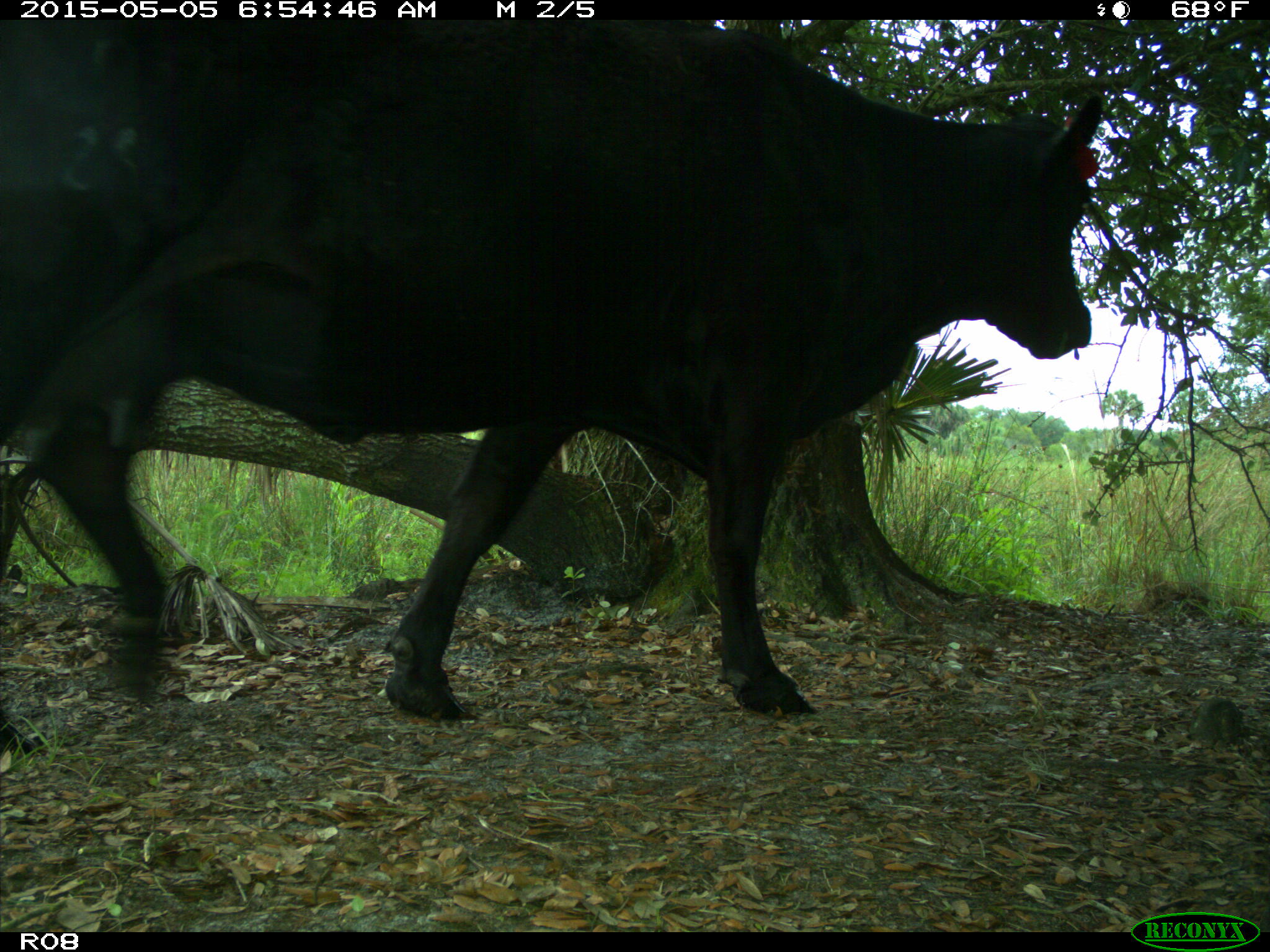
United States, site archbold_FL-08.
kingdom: Animalia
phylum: Chordata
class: Mammalia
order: Artiodactyla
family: Bovidae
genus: Bos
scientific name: Bos taurus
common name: domestic cow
Bos taurus (domestic cow).